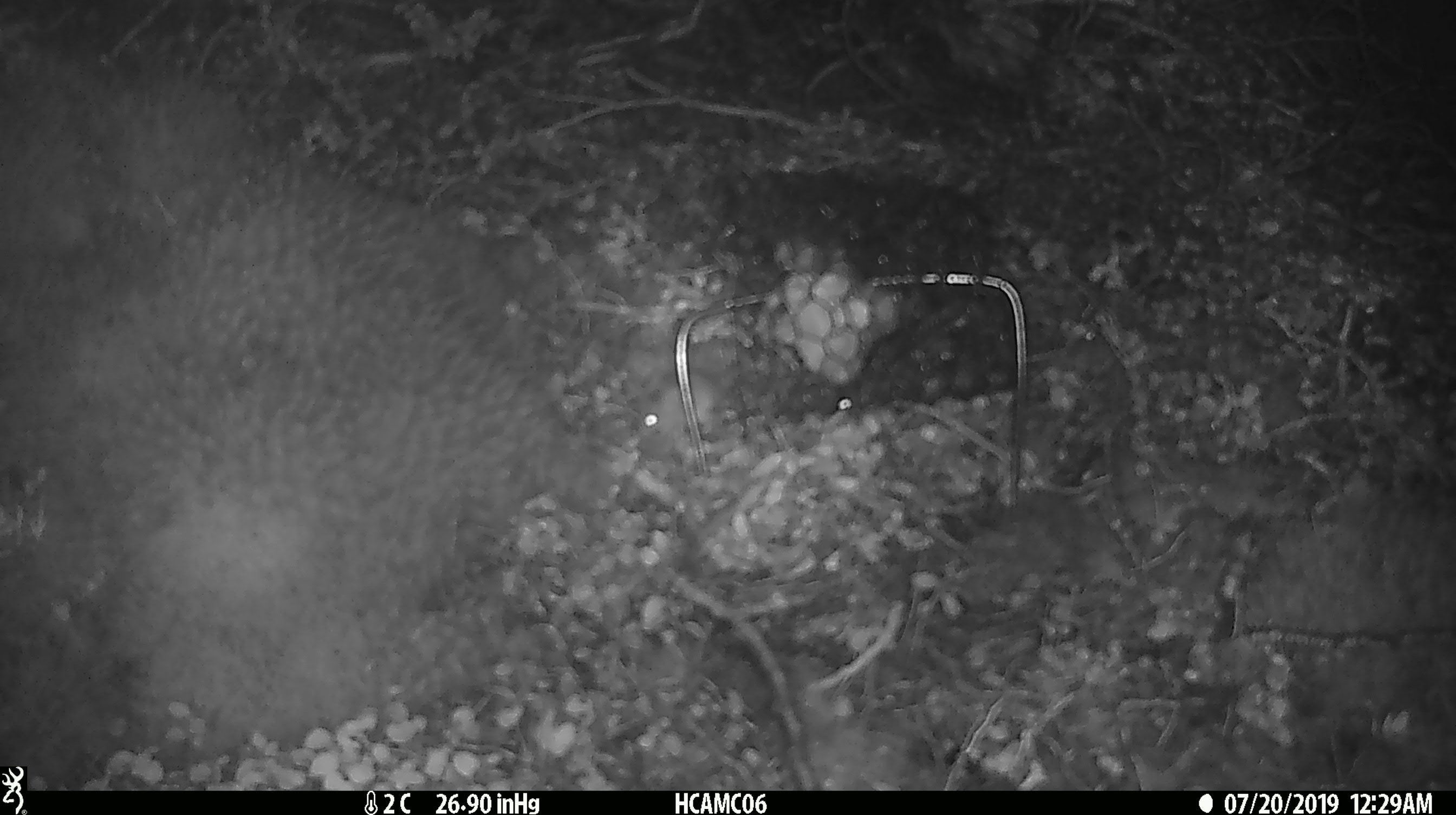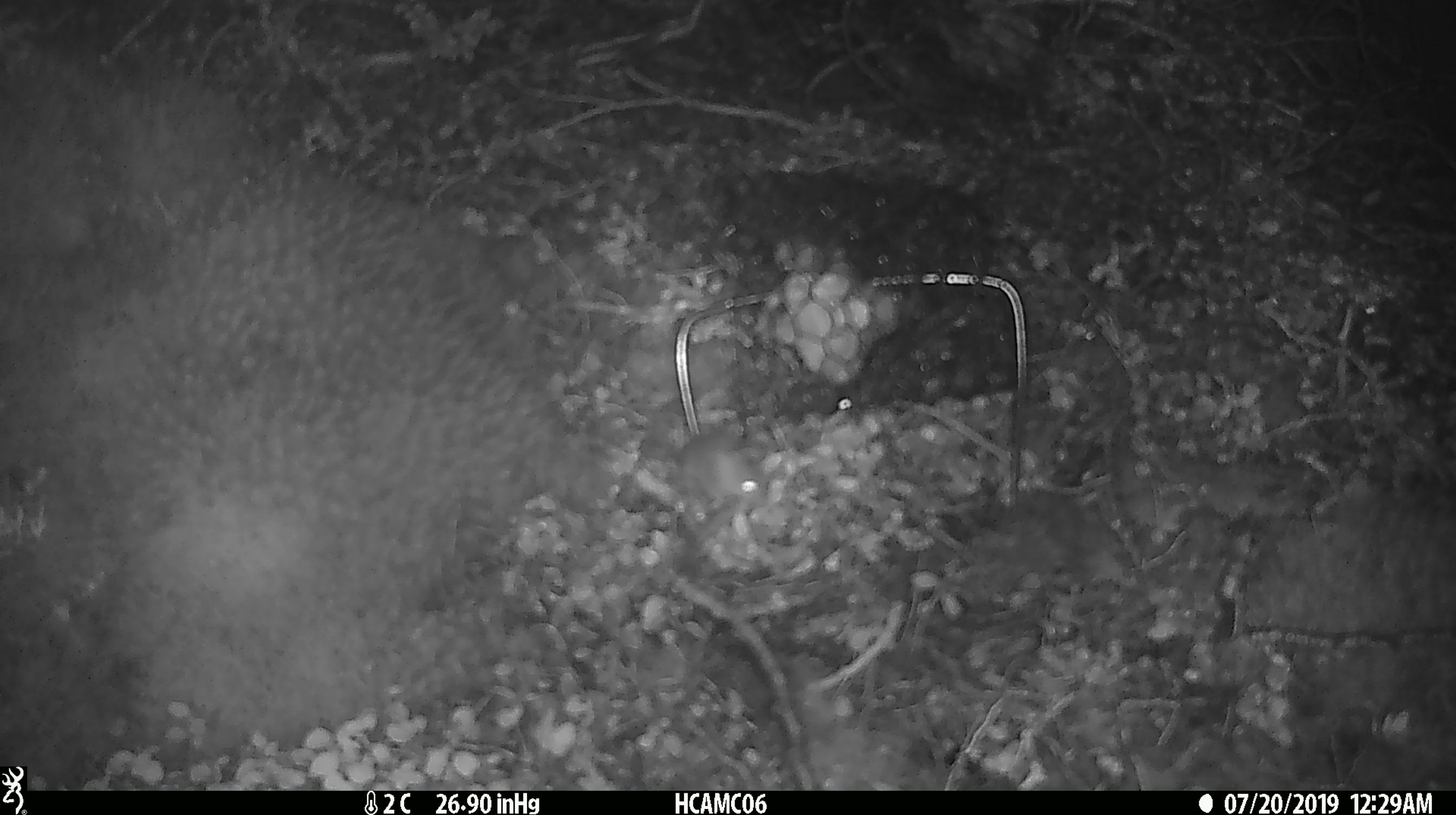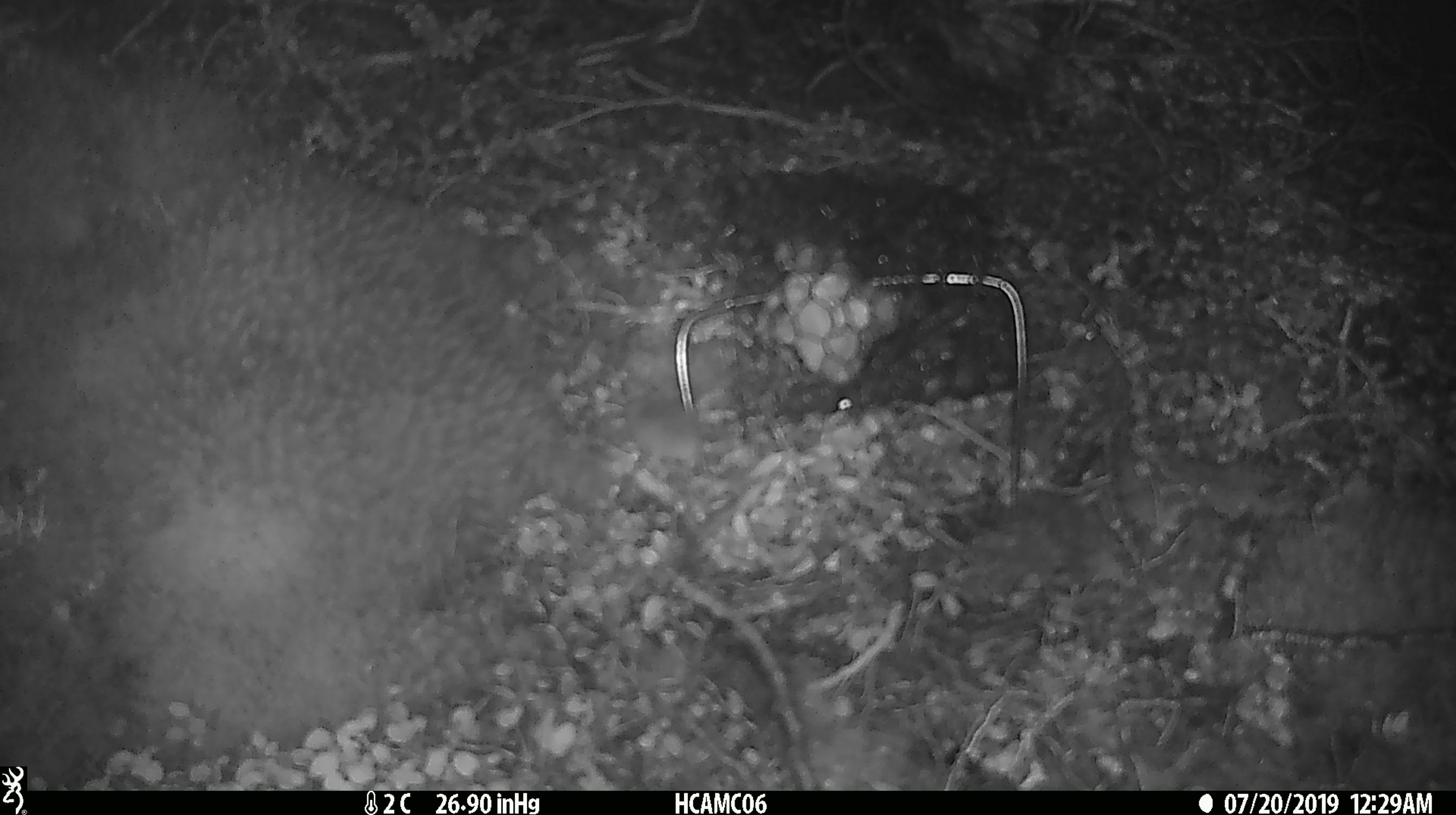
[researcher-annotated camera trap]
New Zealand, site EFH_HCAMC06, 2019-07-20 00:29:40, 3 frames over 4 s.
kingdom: Animalia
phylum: Chordata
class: Mammalia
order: Rodentia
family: Muridae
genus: Mus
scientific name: Mus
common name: mouse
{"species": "mouse (Mus)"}